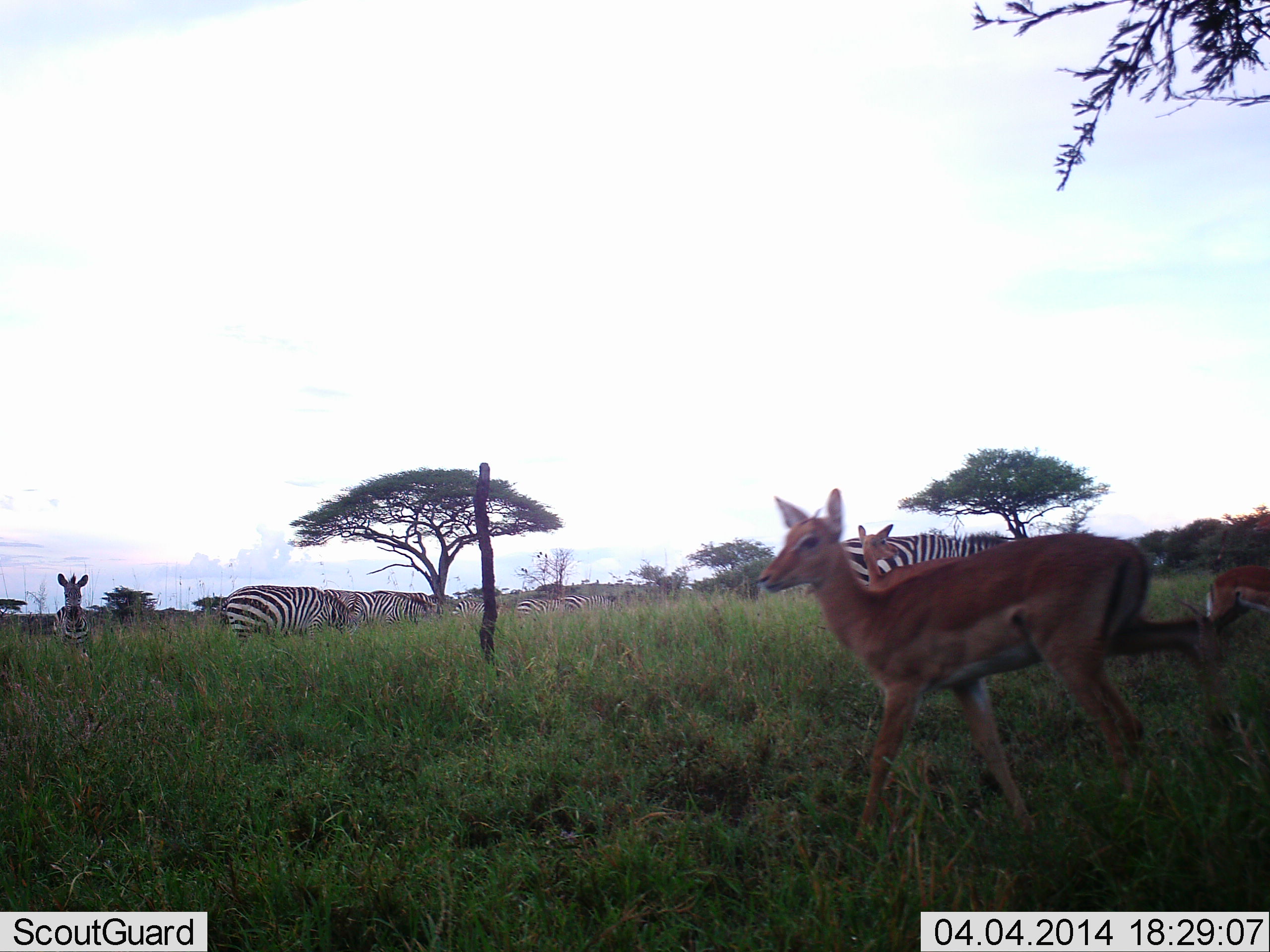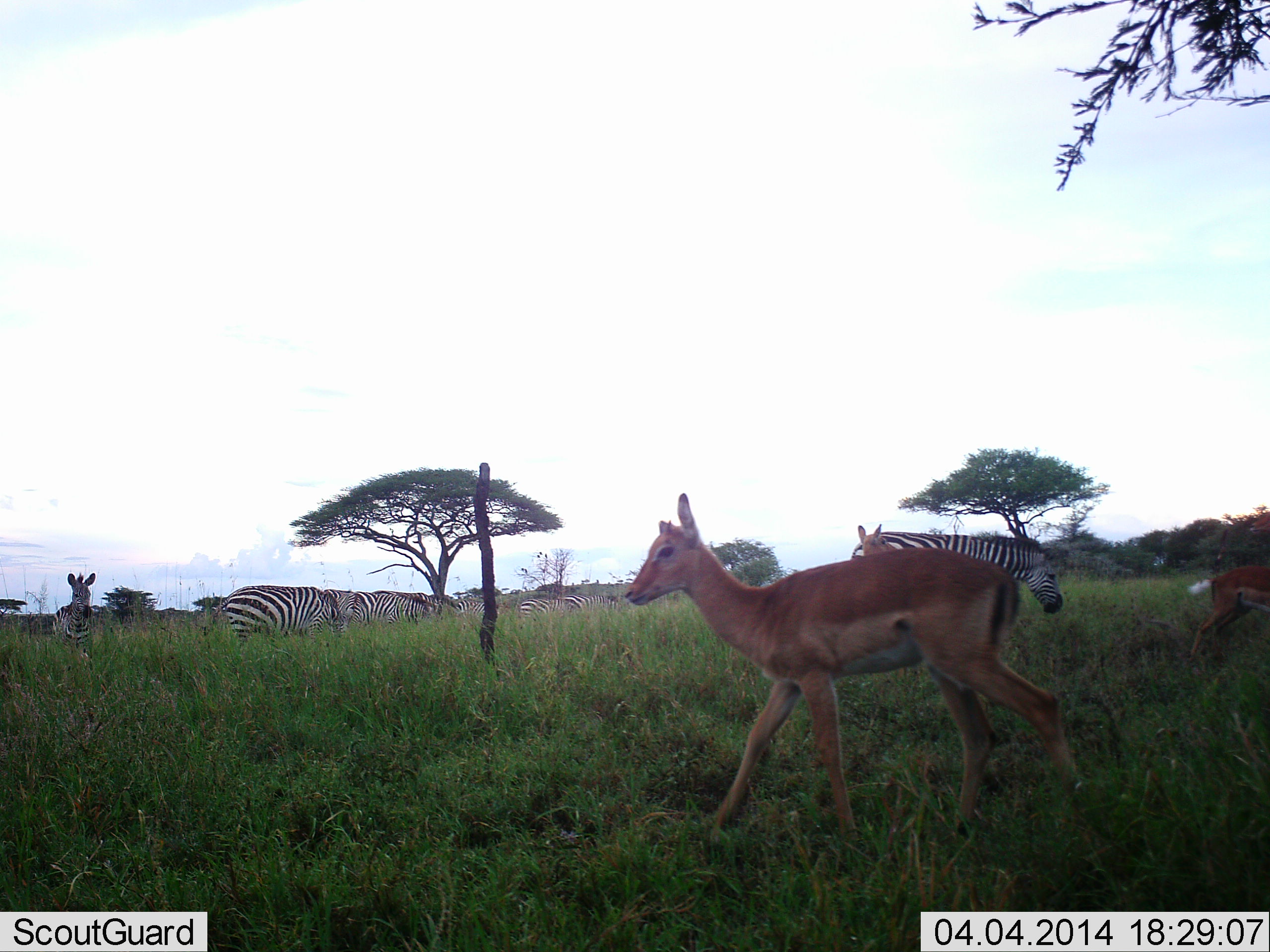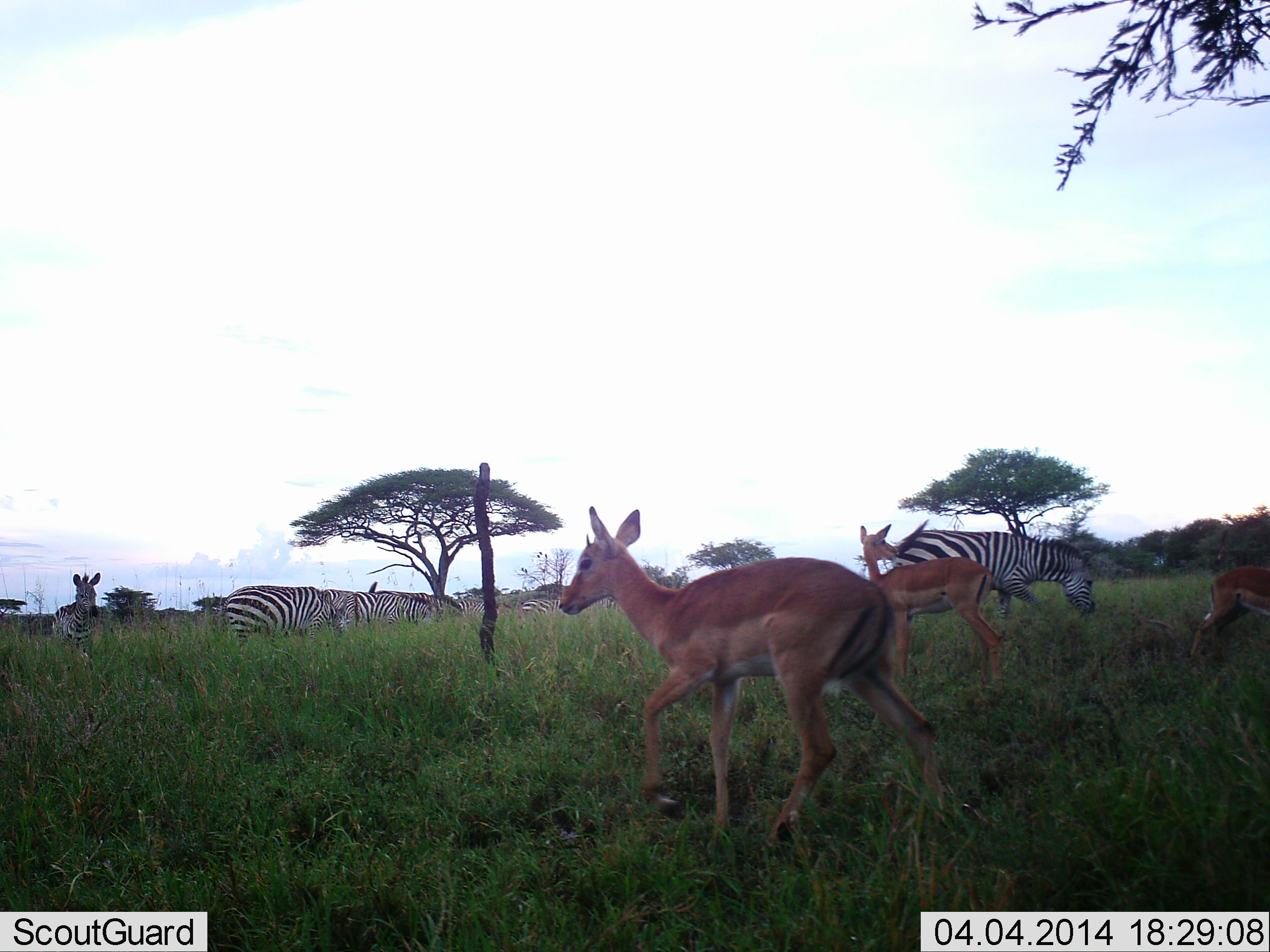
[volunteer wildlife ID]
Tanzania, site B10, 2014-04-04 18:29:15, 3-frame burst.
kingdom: Animalia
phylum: Chordata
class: Mammalia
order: Artiodactyla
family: Bovidae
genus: Aepyceros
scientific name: Aepyceros melampus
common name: impala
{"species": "impala (Aepyceros melampus)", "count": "2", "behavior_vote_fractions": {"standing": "18%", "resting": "0%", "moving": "100%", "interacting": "0%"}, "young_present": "9%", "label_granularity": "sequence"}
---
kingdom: Animalia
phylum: Chordata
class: Mammalia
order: Perissodactyla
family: Equidae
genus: Equus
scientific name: Equus quagga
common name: plains zebra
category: zebra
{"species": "zebra (plains zebra) (Equus quagga)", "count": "7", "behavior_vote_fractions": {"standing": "61%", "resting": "0%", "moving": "44%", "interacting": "0%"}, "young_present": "0%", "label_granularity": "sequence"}